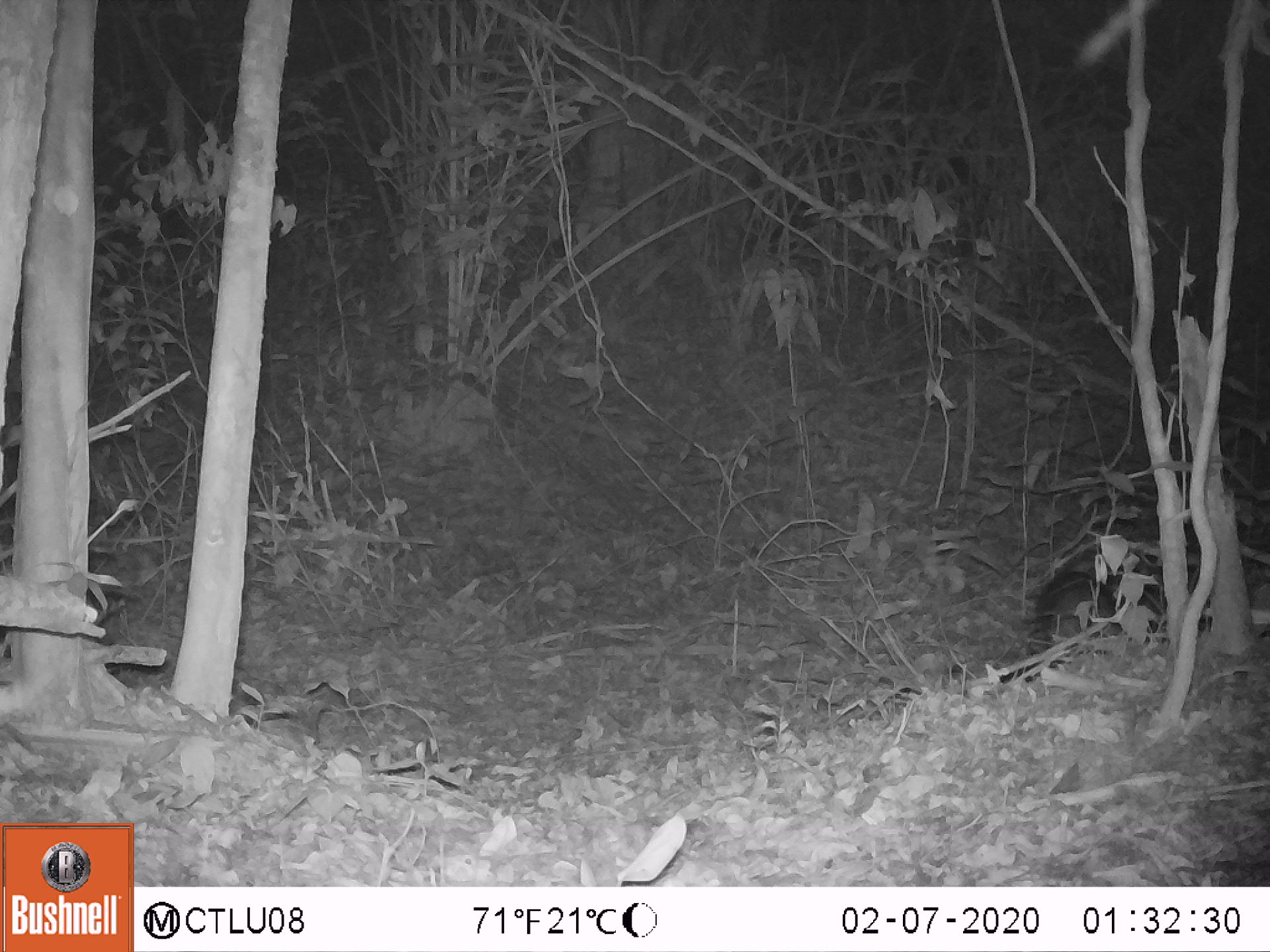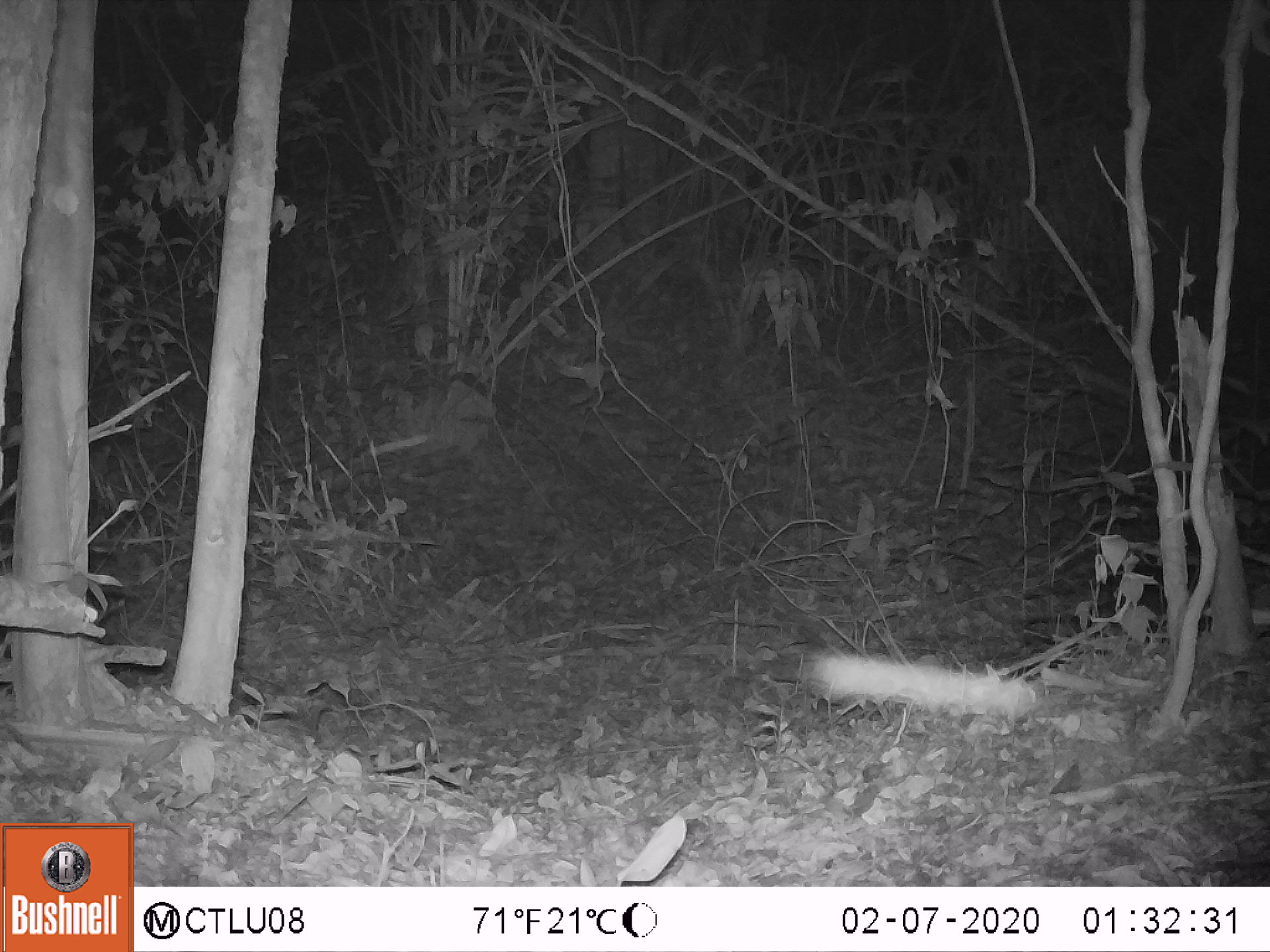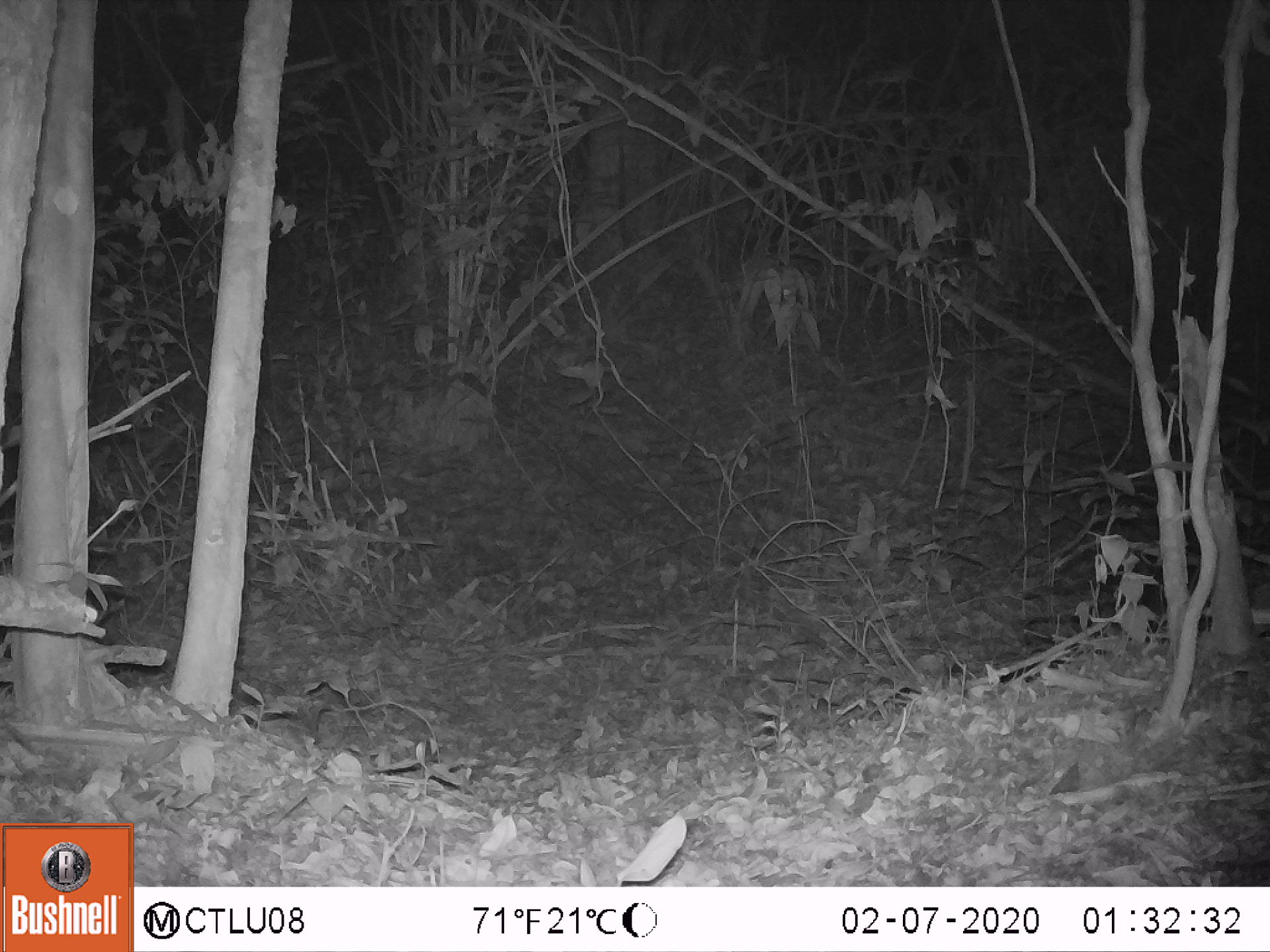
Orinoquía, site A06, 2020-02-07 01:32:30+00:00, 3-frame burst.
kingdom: Animalia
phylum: Chordata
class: Mammalia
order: Cingulata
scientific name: Cingulata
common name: armadillo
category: unknown armadillo